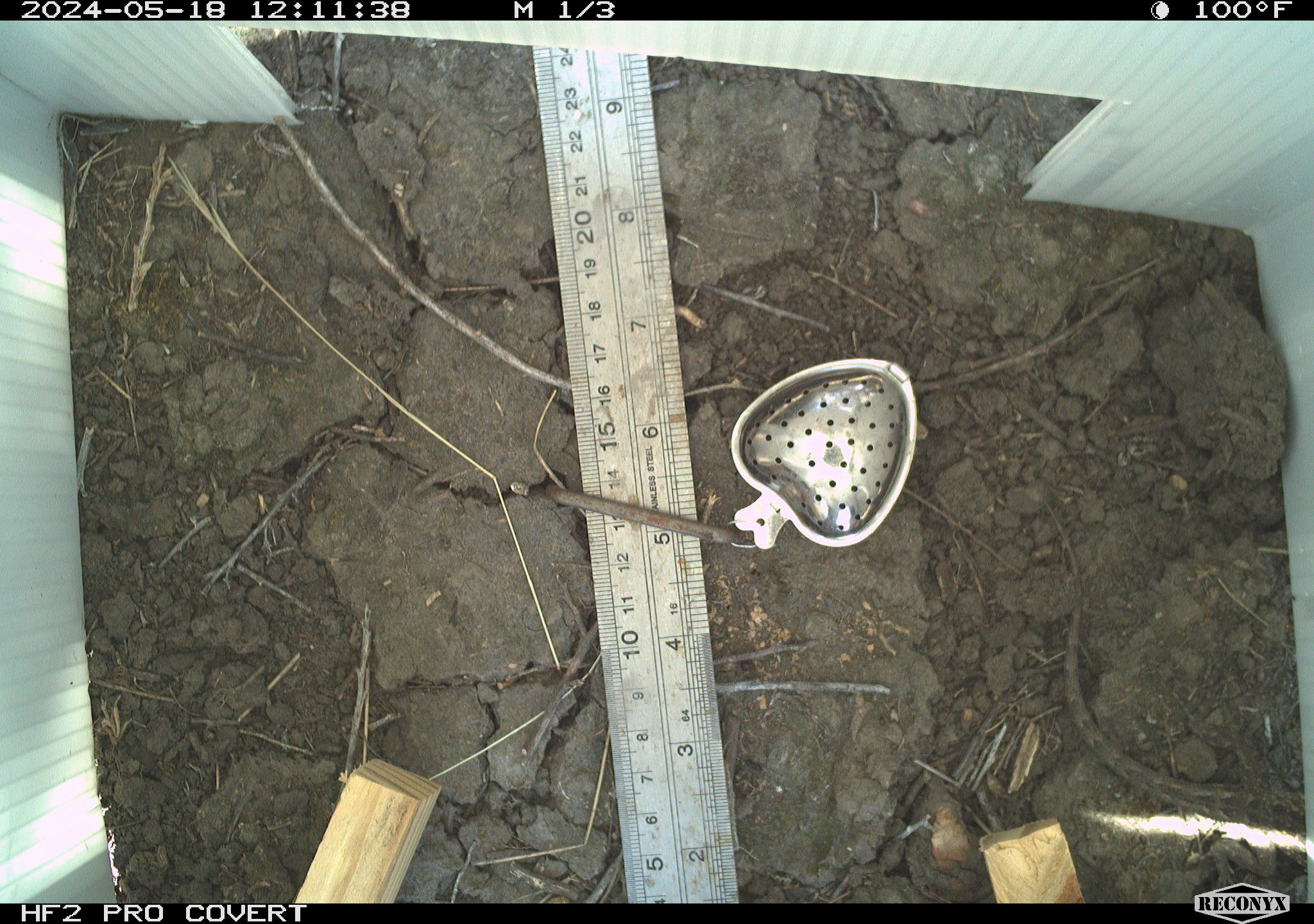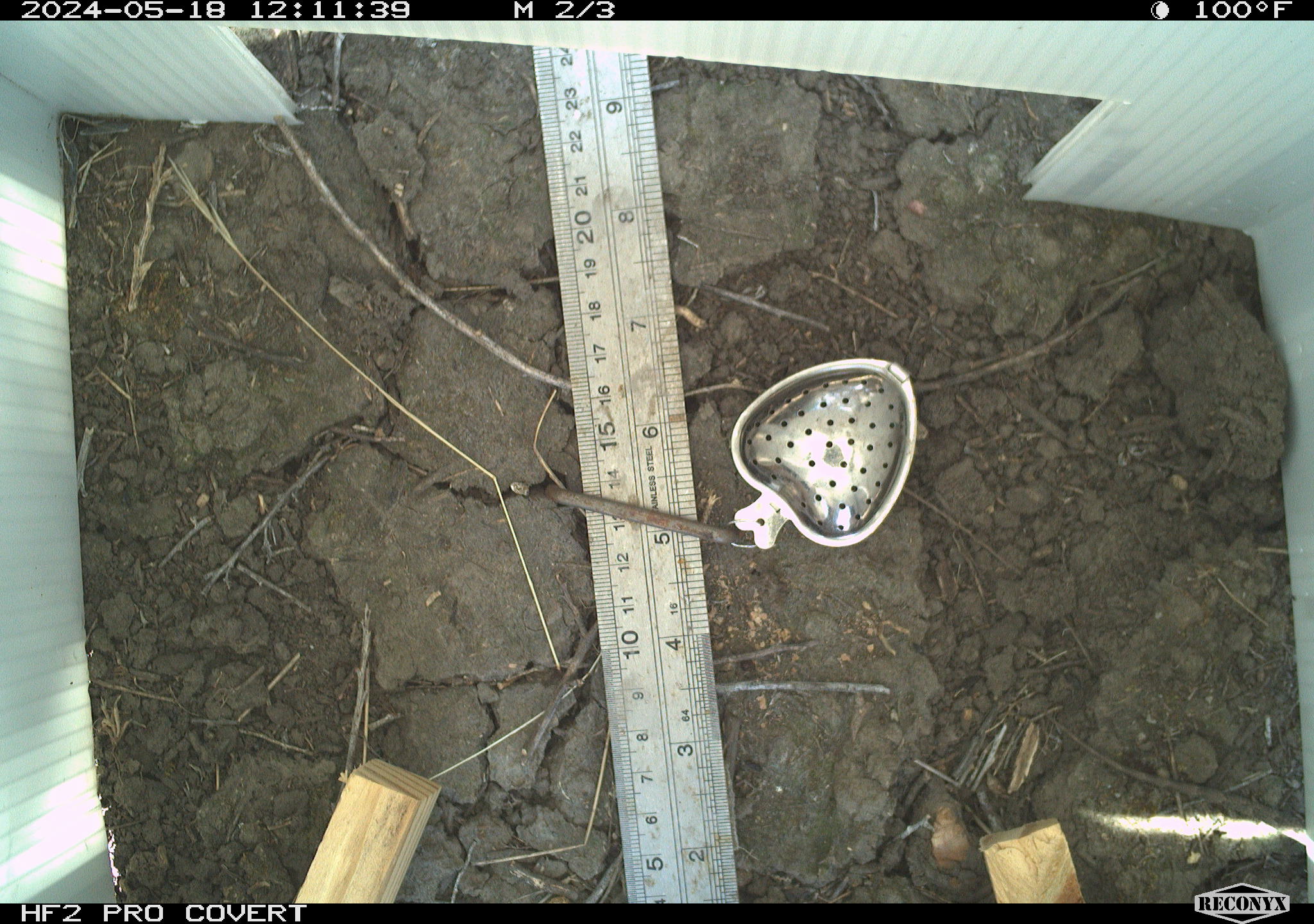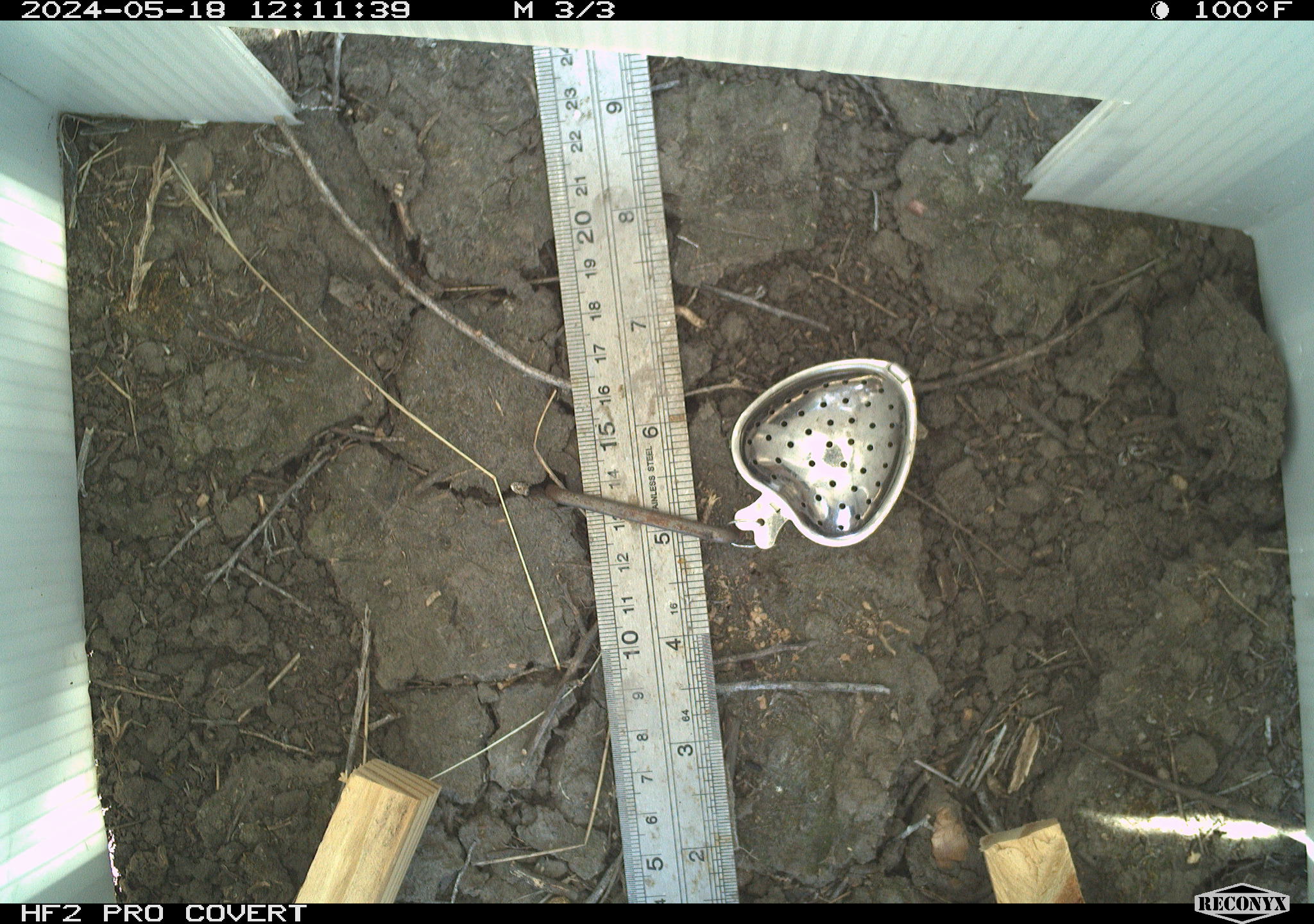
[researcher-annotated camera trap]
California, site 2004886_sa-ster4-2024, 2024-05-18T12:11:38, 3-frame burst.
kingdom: Animalia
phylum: Chordata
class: Reptilia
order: Squamata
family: Phrynosomatidae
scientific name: Phrynosomatidae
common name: phrynosomatid lizards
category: phrynosomatidae family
Phrynosomatidae family (phrynosomatid lizards) (Phrynosomatidae).